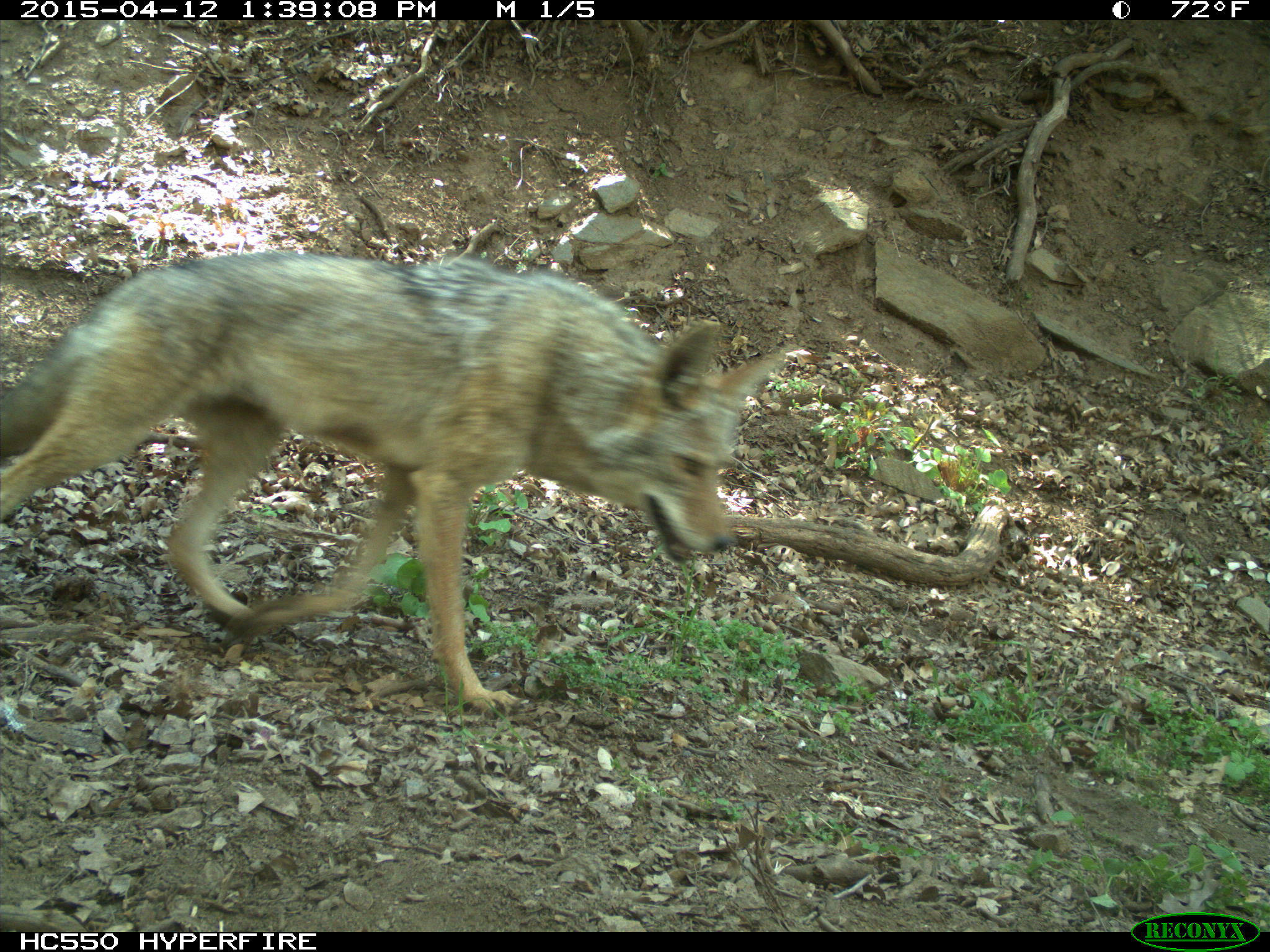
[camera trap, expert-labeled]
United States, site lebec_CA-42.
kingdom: Animalia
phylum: Chordata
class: Mammalia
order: Carnivora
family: Canidae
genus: Canis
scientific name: Canis latrans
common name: coyote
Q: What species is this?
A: Canis latrans (coyote).